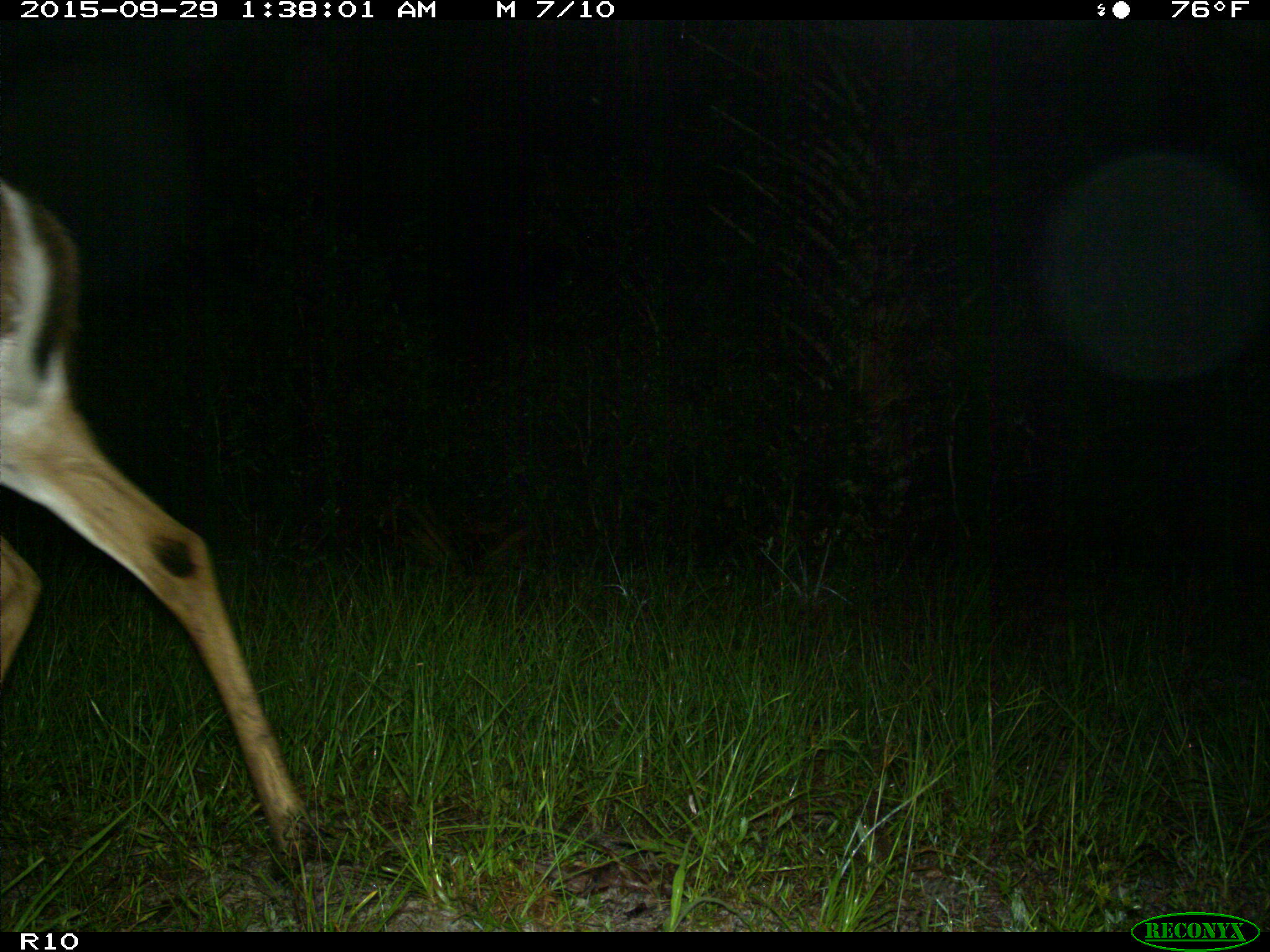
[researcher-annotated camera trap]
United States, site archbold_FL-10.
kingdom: Animalia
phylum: Chordata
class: Mammalia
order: Artiodactyla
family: Cervidae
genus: Odocoileus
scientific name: Odocoileus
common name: deer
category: unidentified deer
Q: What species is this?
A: Unidentified deer (deer) (Odocoileus).